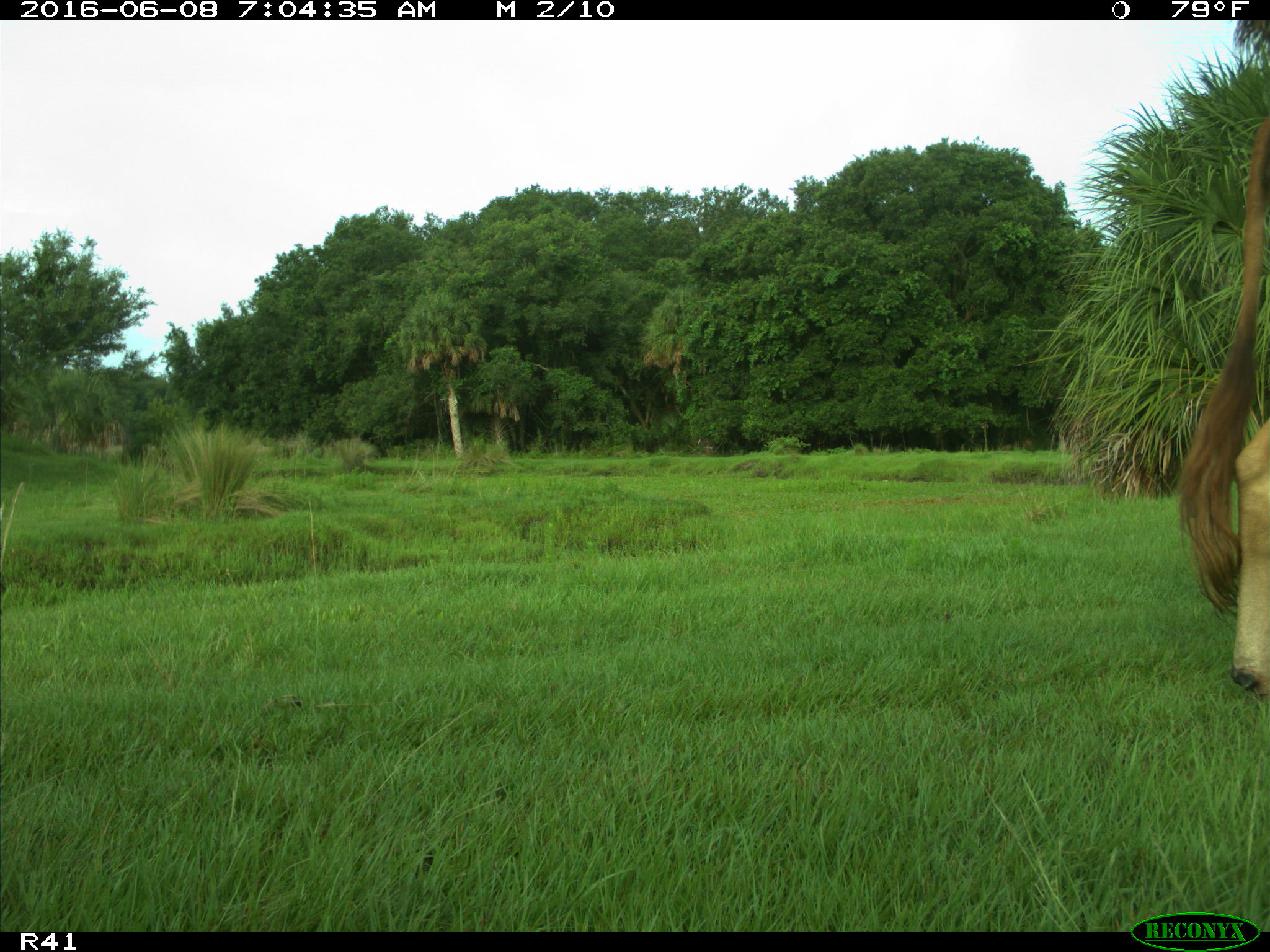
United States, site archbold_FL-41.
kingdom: Animalia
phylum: Chordata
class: Mammalia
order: Artiodactyla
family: Bovidae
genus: Bos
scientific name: Bos taurus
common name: domestic cow